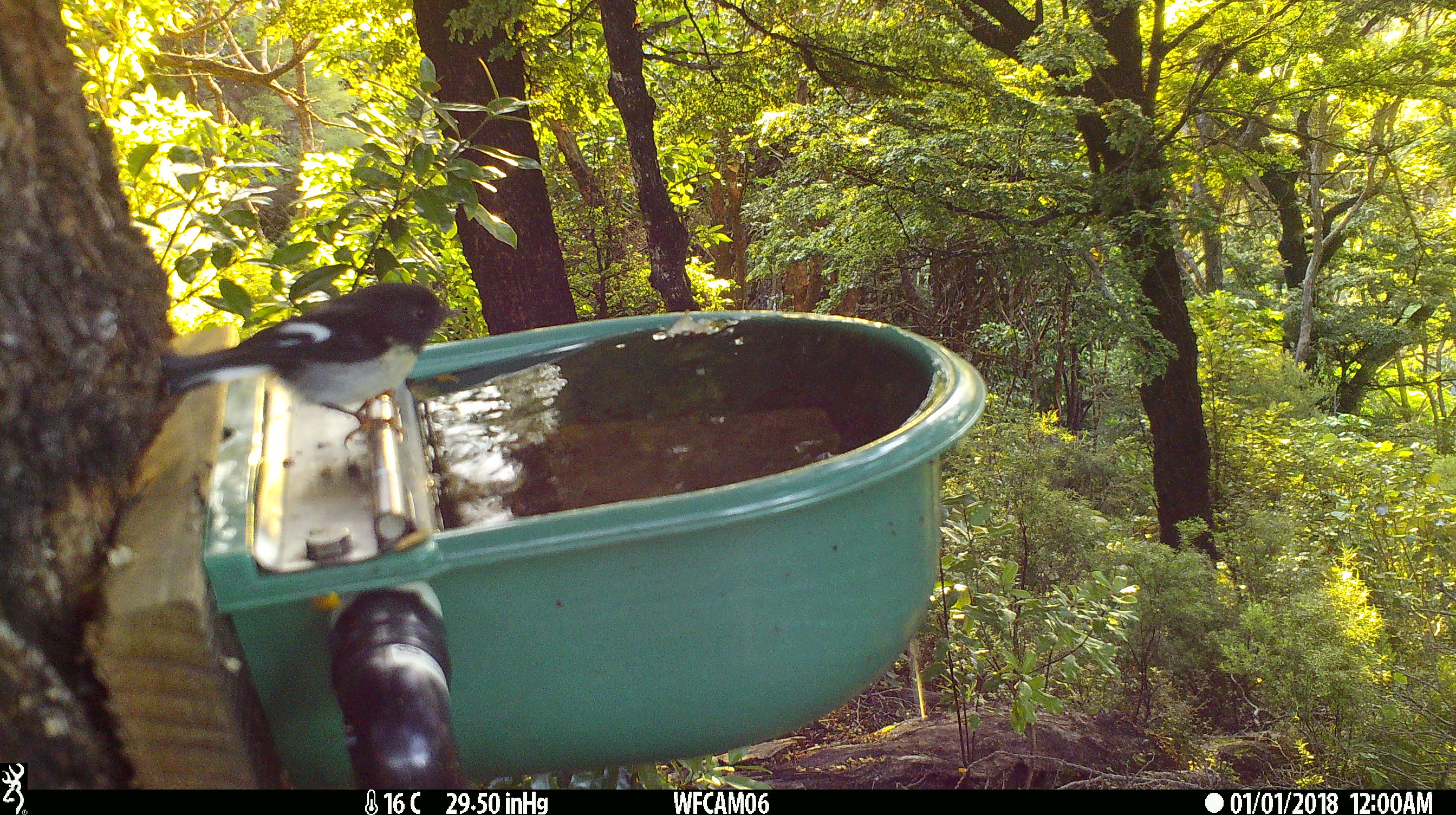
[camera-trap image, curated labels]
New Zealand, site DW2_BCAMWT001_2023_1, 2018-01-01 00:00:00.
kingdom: Animalia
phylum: Chordata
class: Aves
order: Passeriformes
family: Petroicidae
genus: Petroica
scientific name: Petroica macrocephala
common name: tomtit